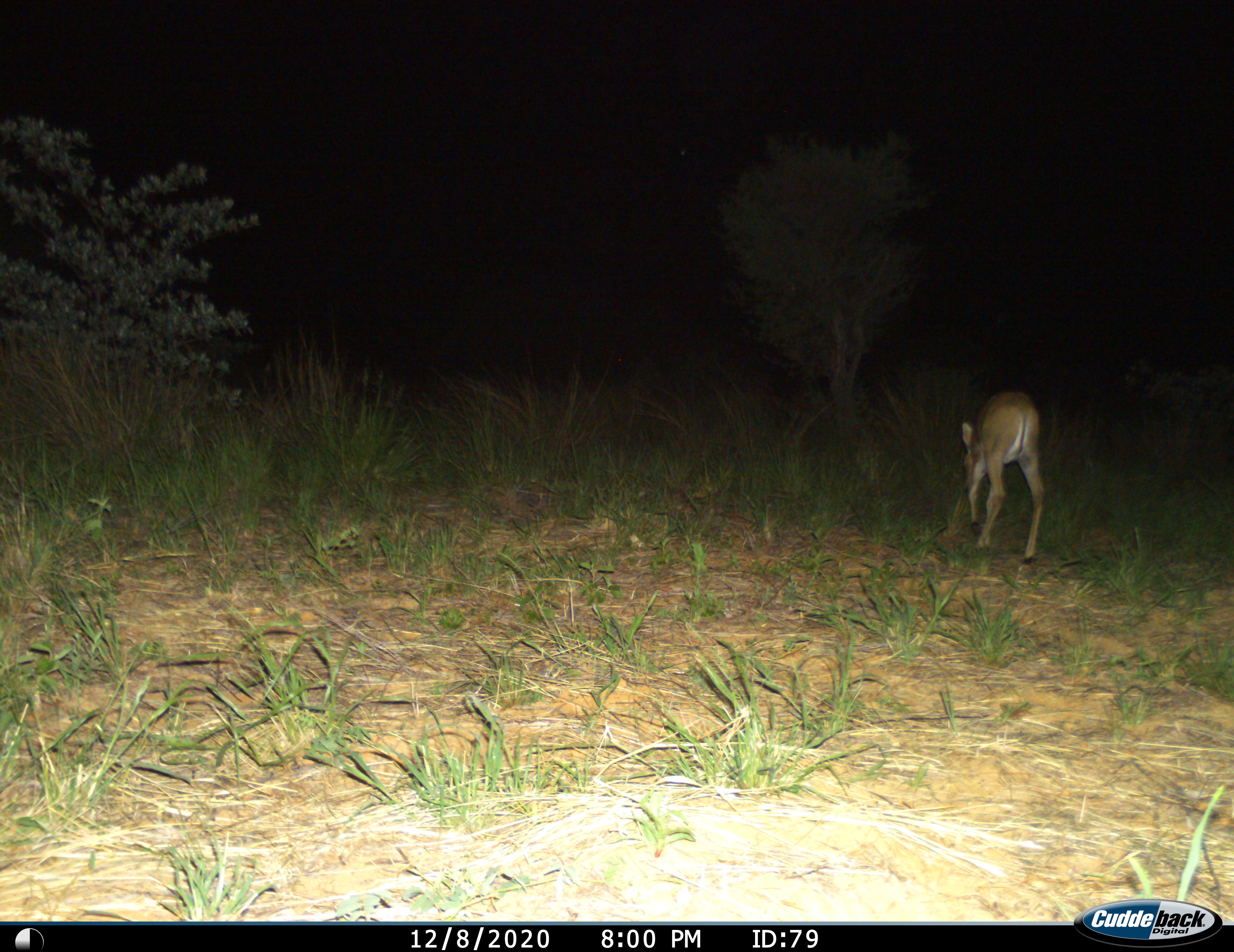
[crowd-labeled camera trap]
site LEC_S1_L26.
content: unidentified animal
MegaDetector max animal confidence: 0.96